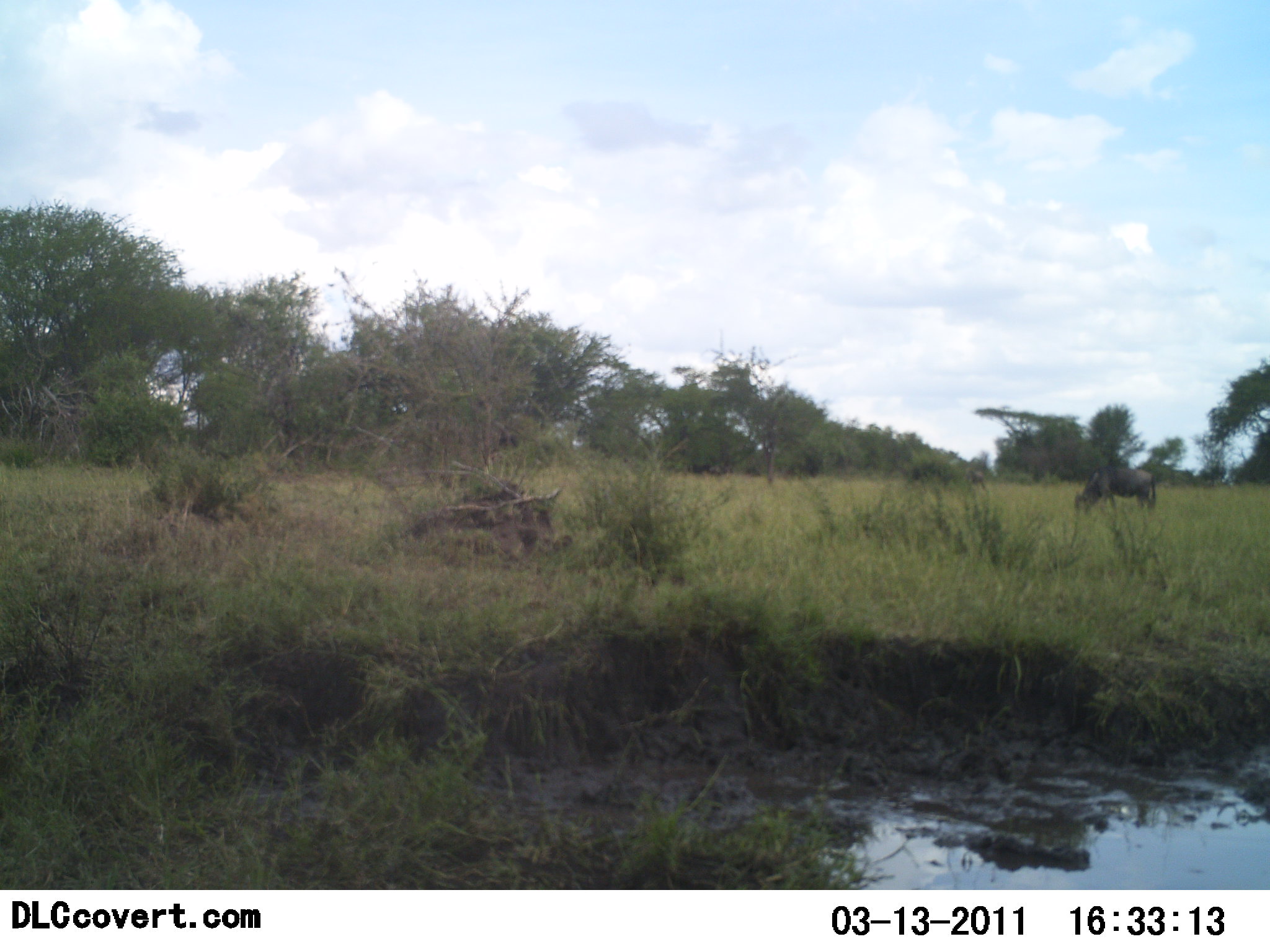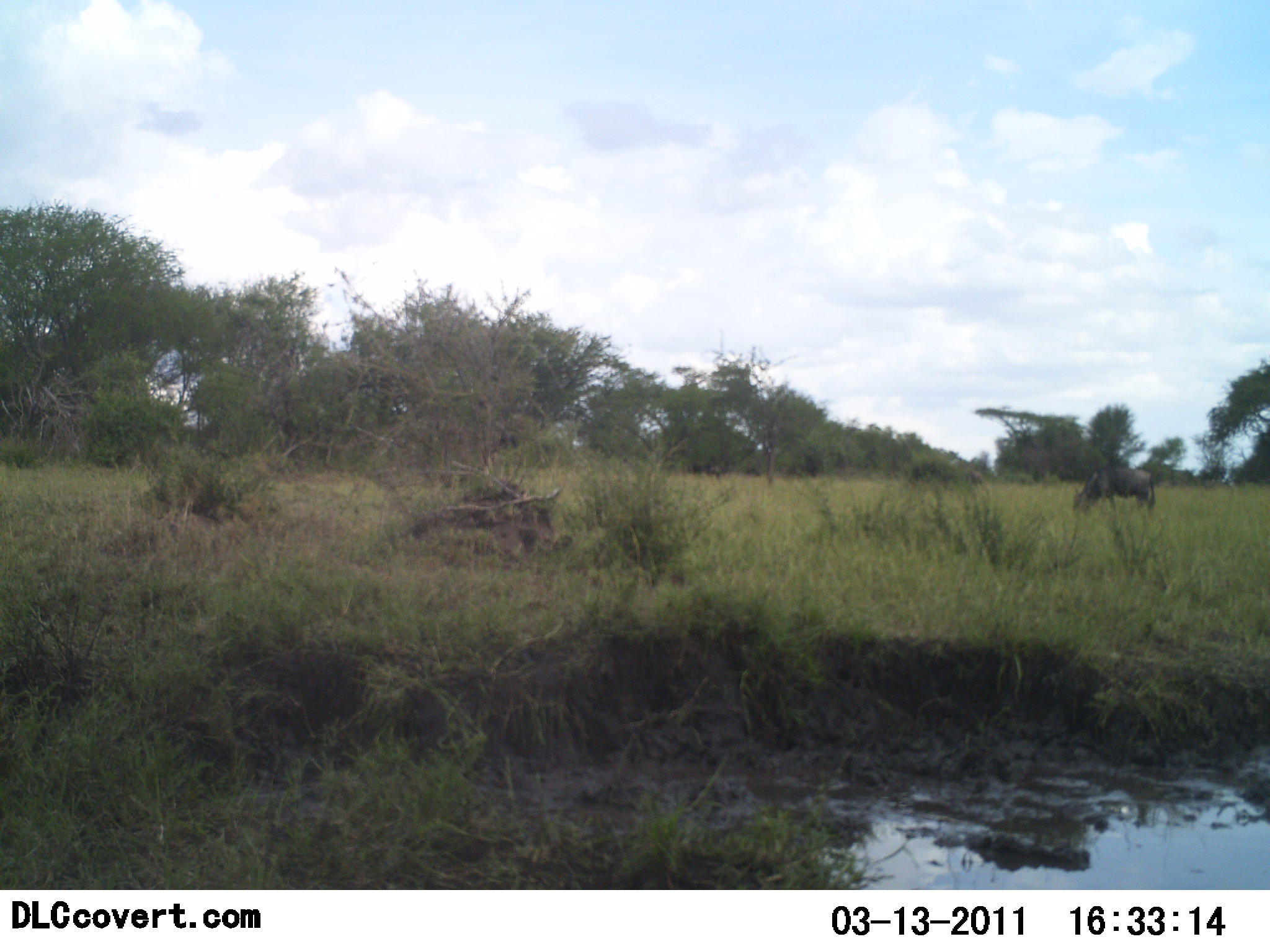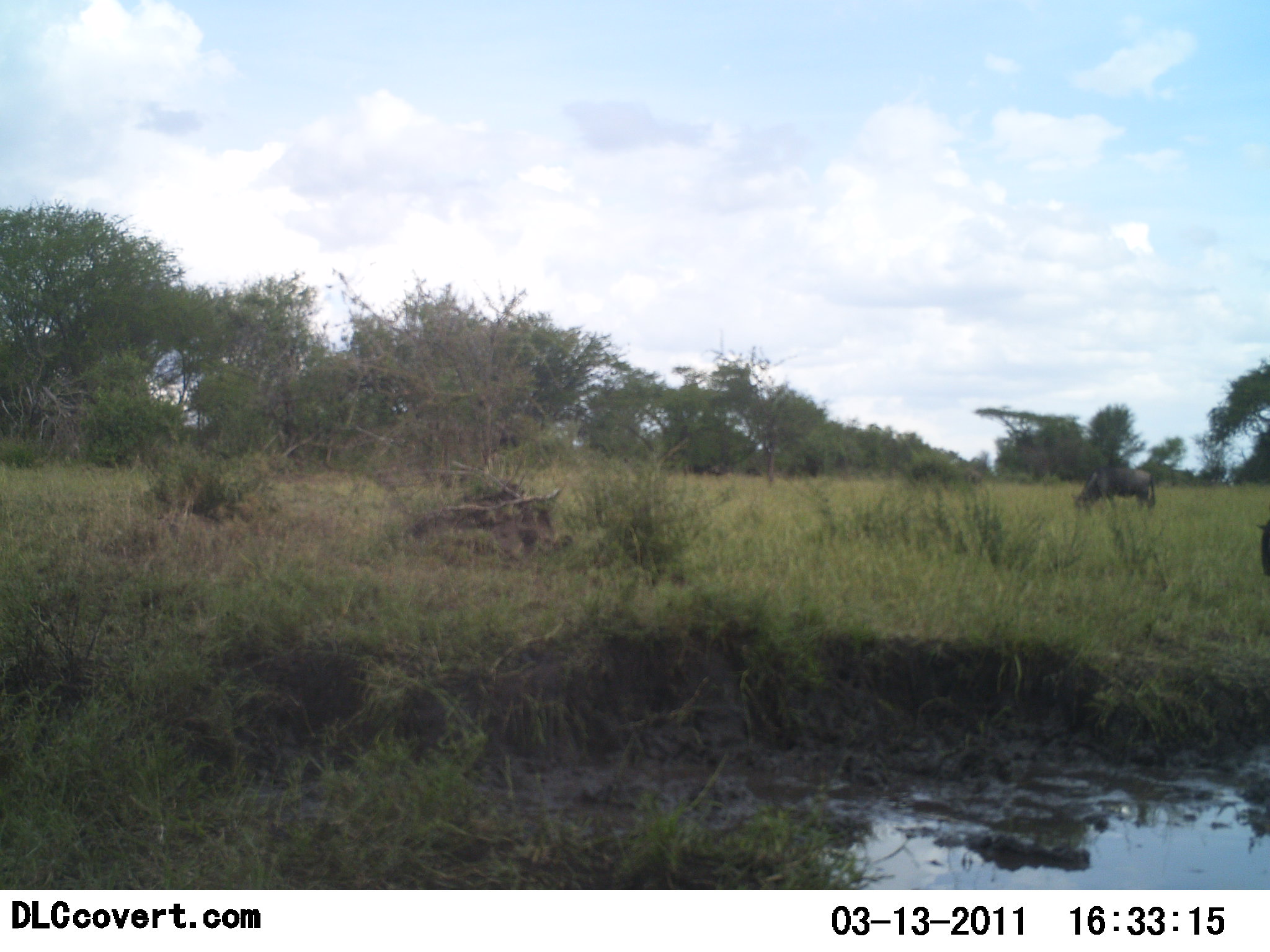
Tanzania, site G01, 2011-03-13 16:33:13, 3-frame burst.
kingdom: Animalia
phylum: Chordata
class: Mammalia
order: Artiodactyla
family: Bovidae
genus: Connochaetes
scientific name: Connochaetes taurinus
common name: blue wildebeest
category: wildebeest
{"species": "wildebeest (blue wildebeest) (Connochaetes taurinus)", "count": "2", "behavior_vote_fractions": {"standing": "43%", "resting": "0%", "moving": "36%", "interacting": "0%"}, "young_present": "0%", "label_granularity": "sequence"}